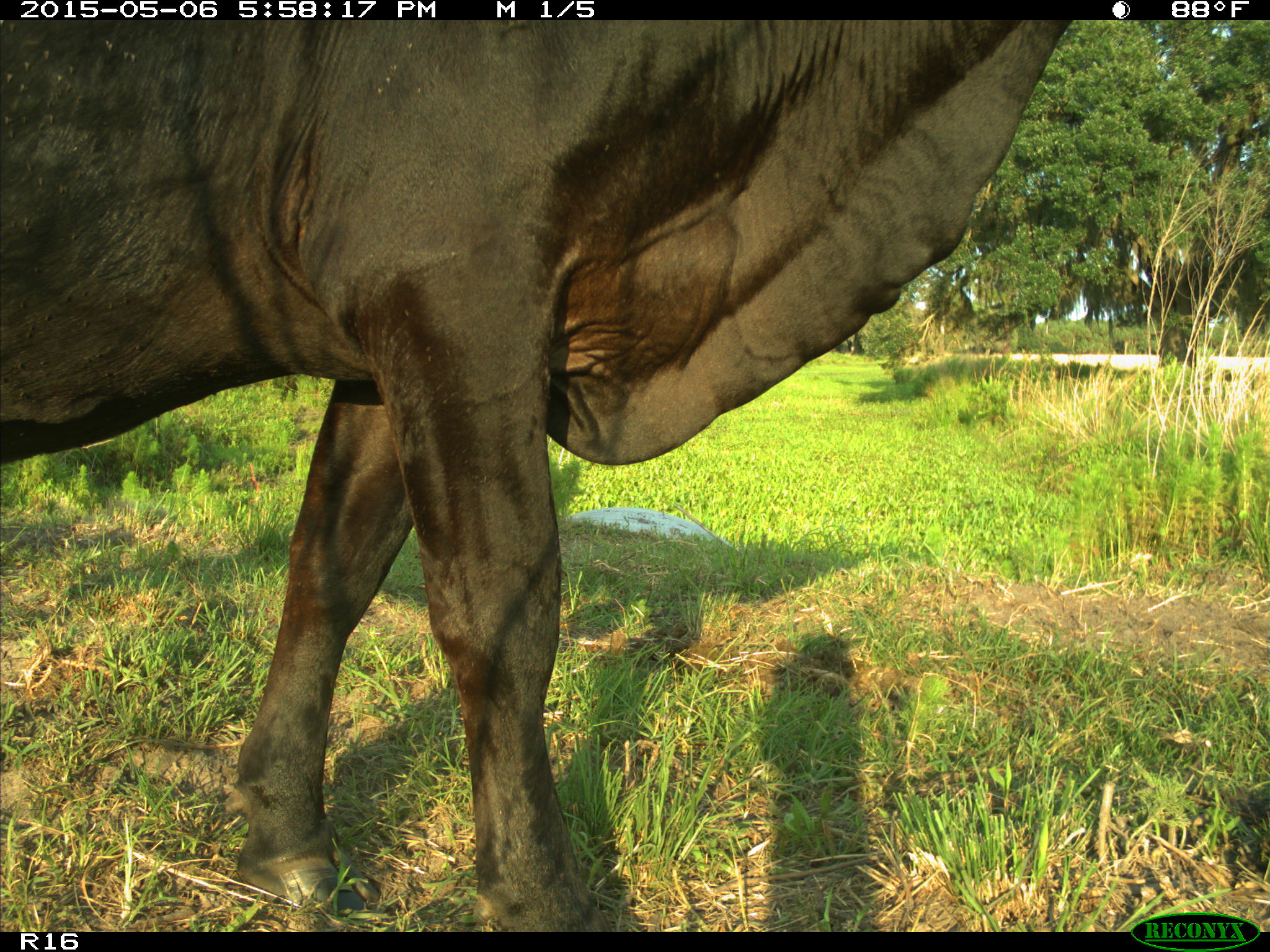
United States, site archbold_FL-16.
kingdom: Animalia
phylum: Chordata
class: Mammalia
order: Artiodactyla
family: Bovidae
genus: Bos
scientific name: Bos taurus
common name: domestic cow